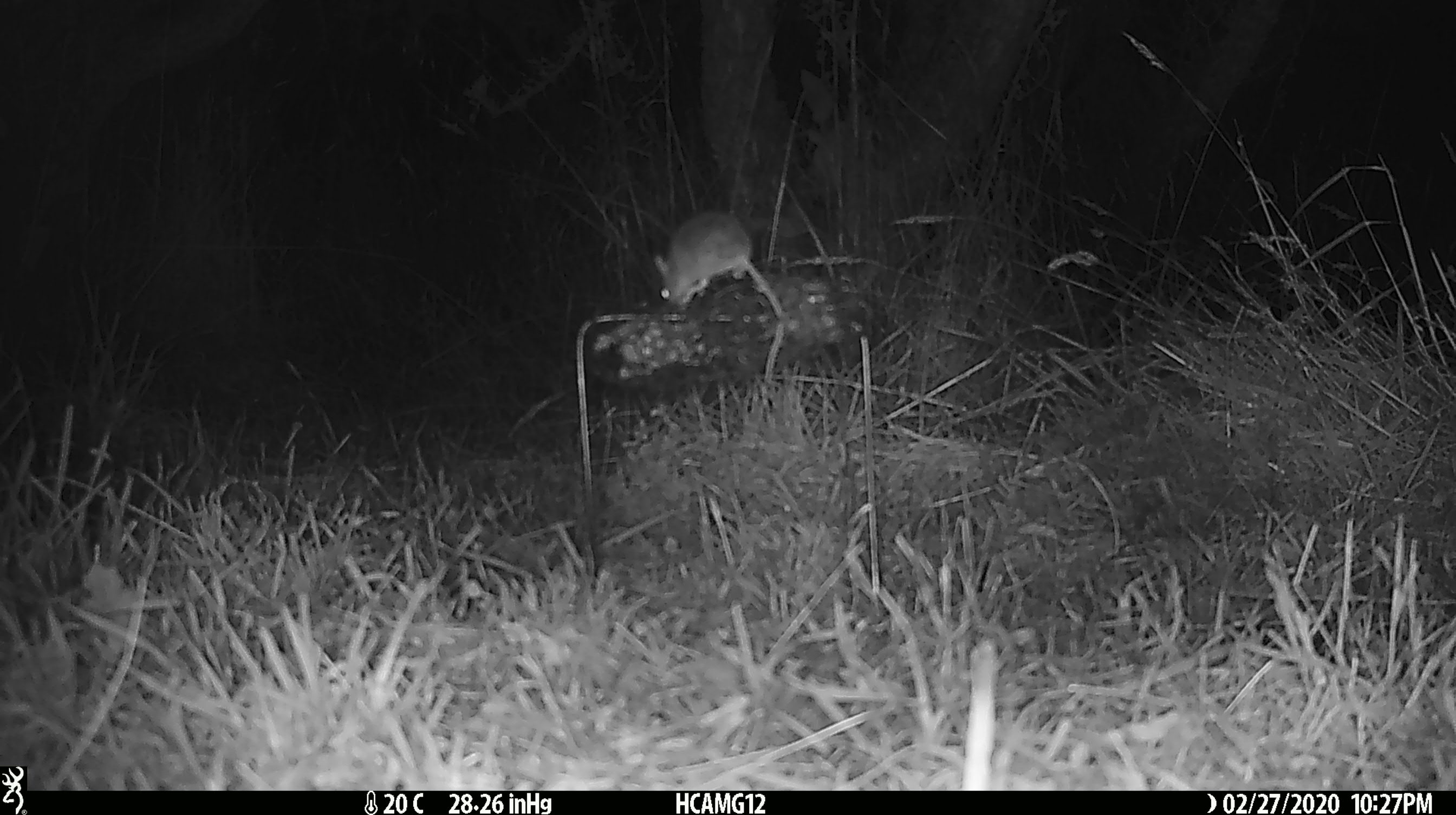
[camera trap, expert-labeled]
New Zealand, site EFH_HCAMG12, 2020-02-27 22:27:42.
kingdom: Animalia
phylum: Chordata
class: Mammalia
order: Rodentia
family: Muridae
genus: Mus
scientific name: Mus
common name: mouse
Mouse (Mus).